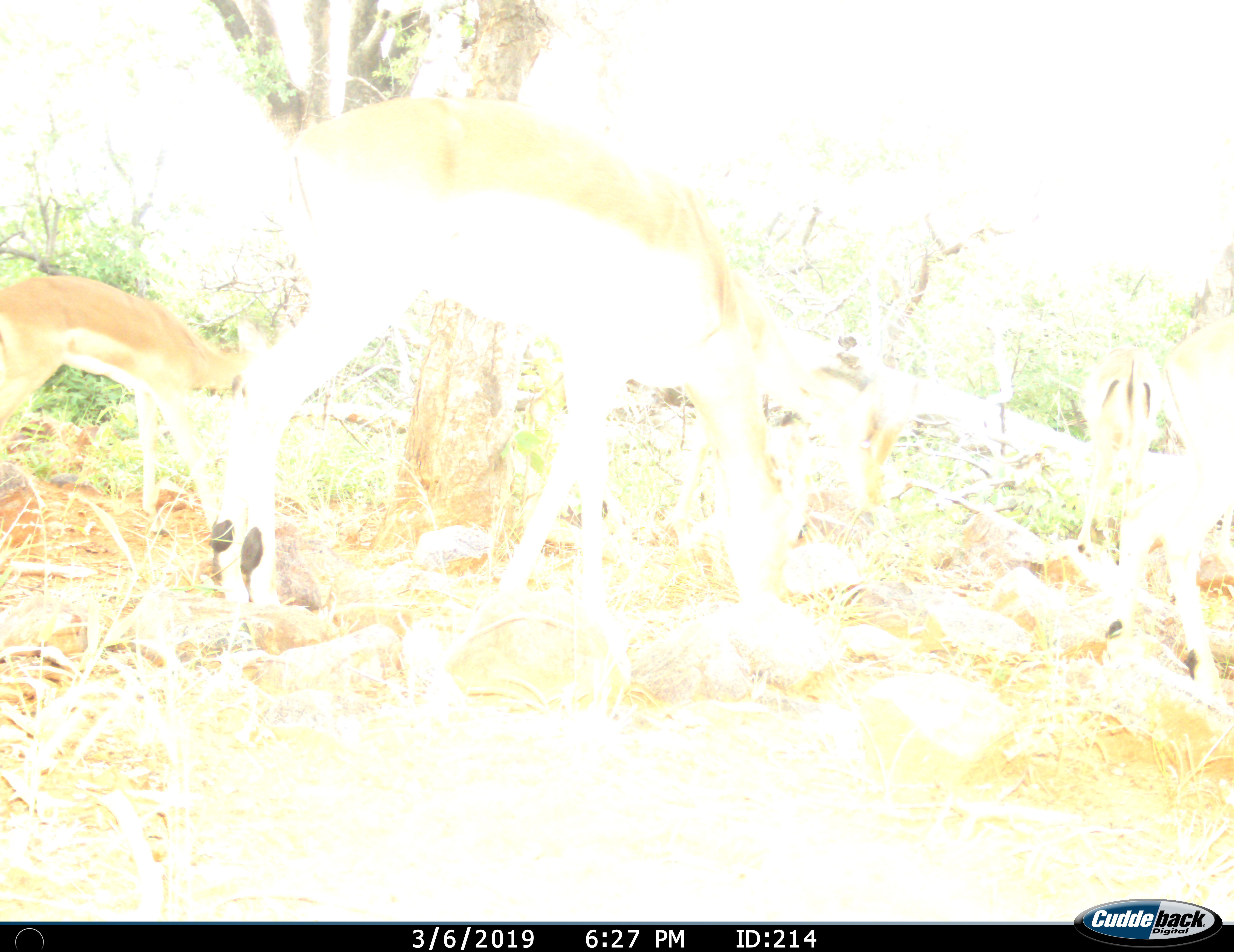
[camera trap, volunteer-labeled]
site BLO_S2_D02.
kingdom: Animalia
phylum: Chordata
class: Mammalia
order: Artiodactyla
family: Bovidae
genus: Aepyceros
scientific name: Aepyceros melampus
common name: impala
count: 4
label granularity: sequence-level